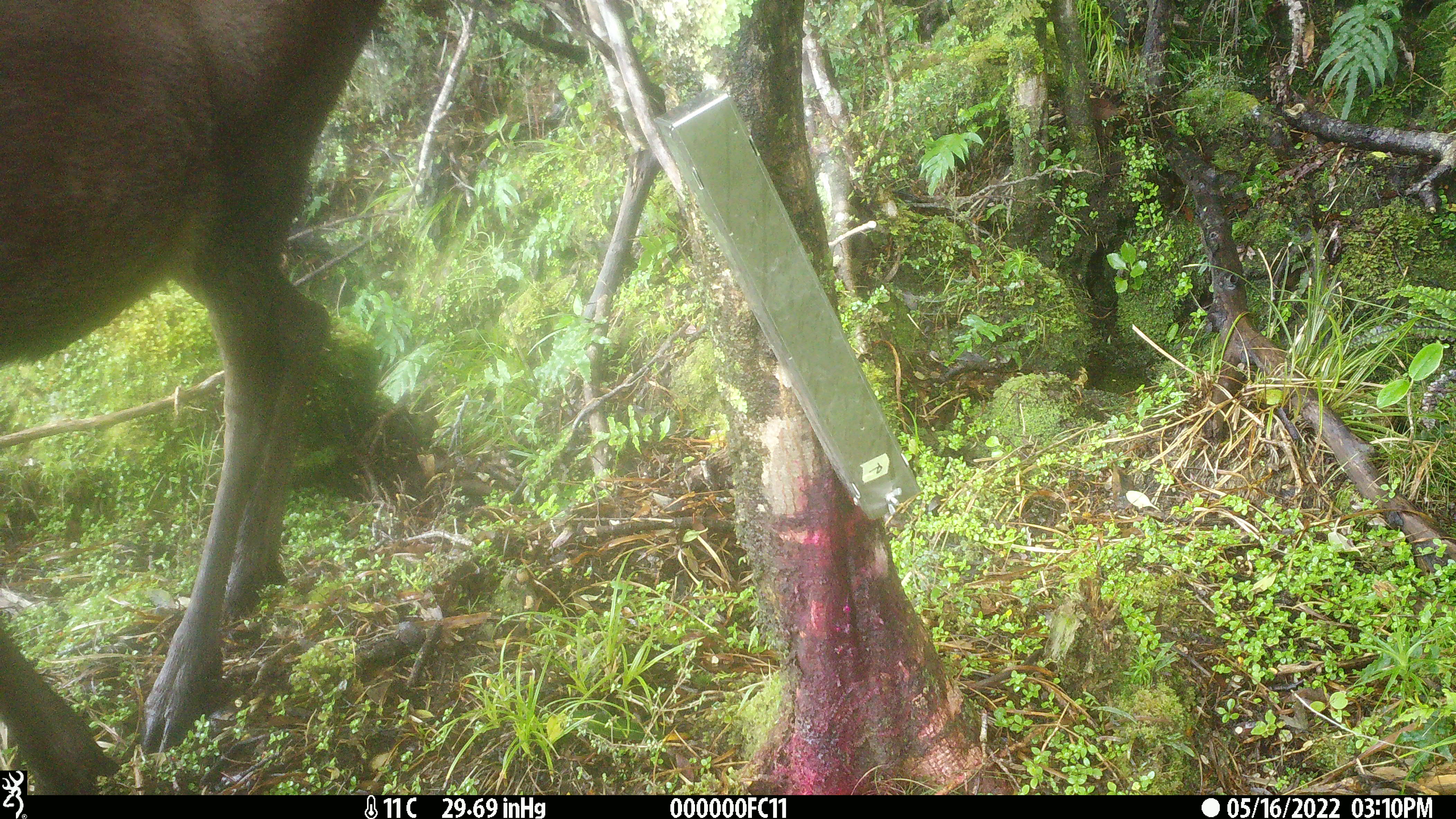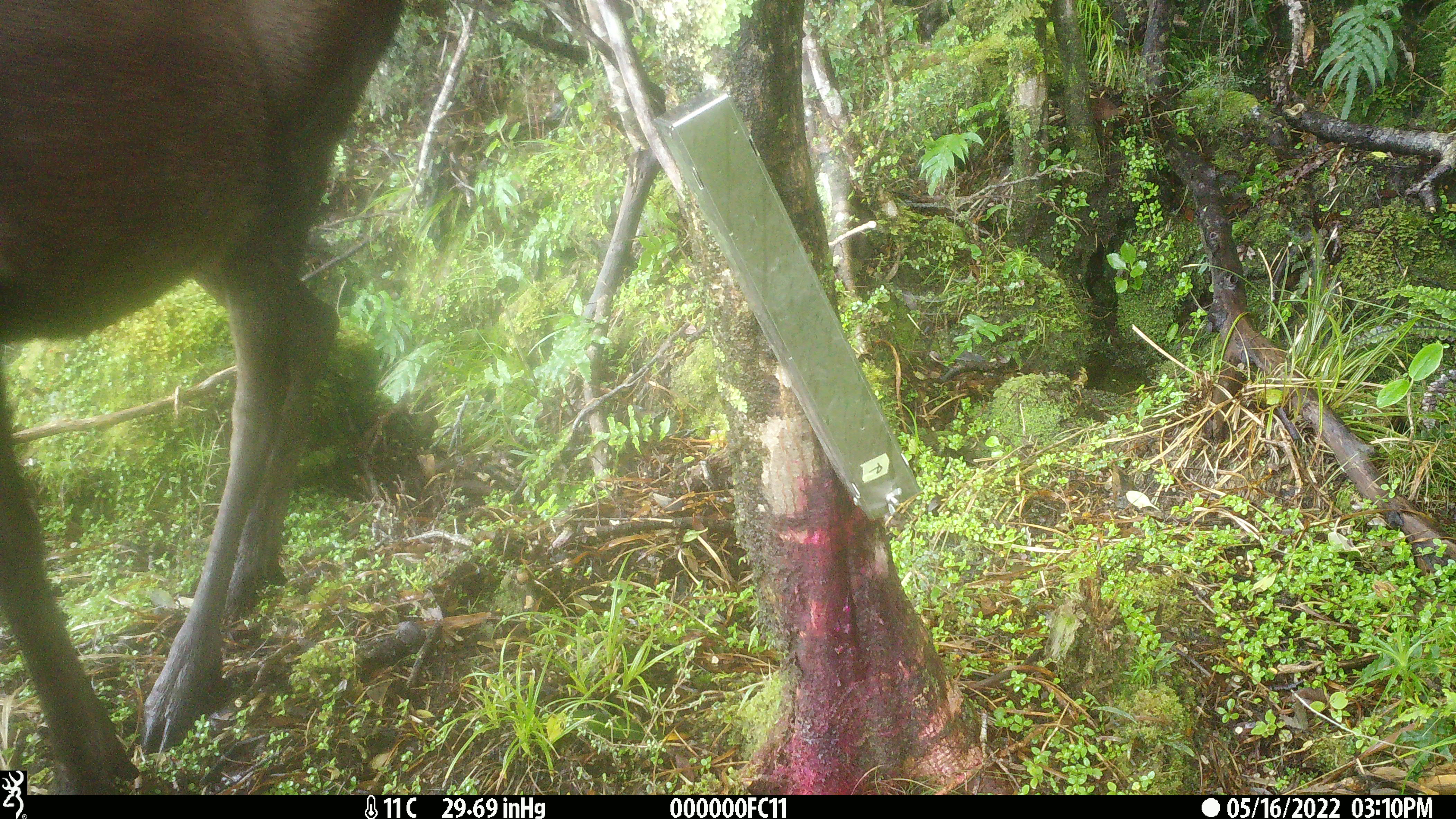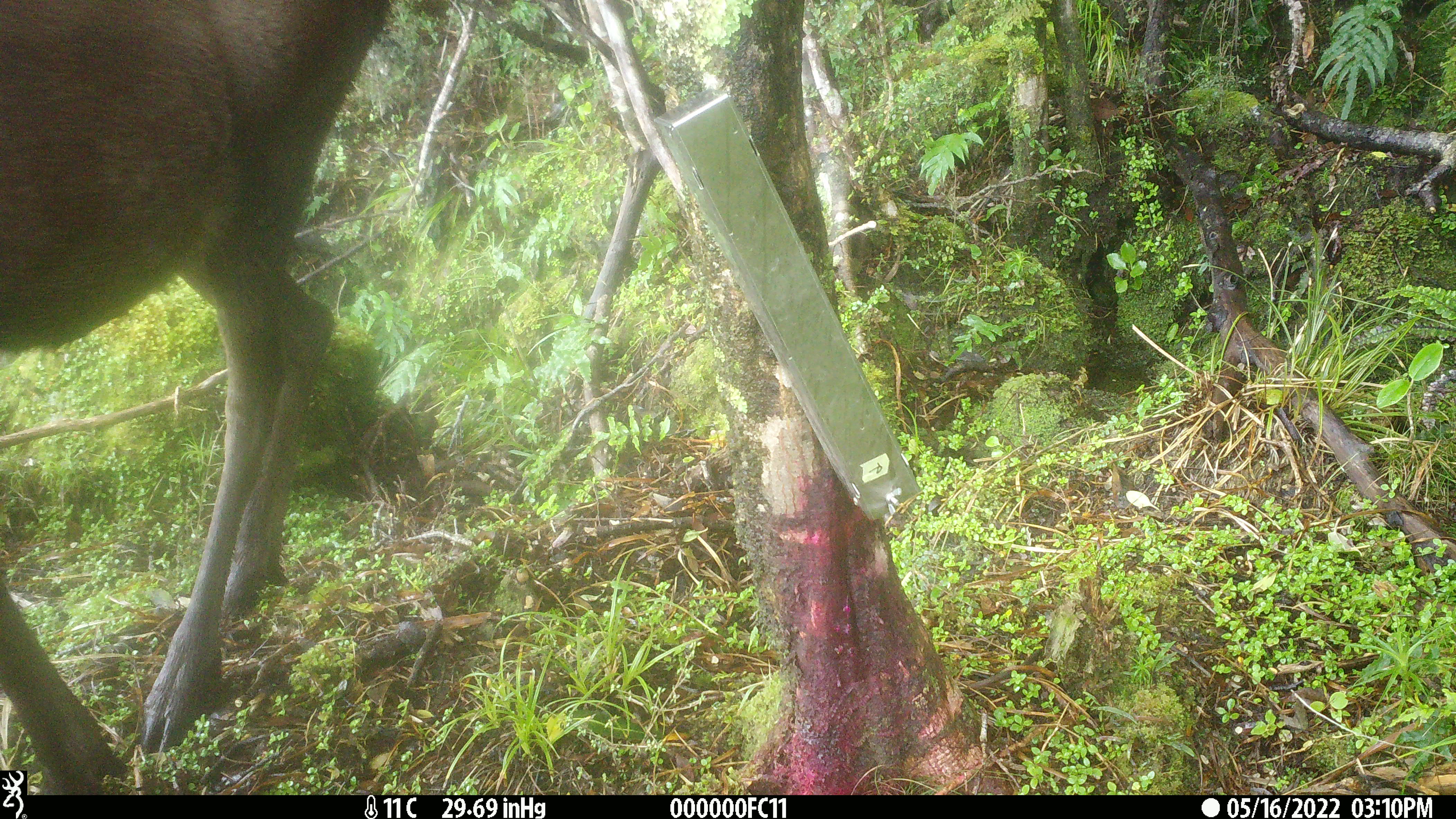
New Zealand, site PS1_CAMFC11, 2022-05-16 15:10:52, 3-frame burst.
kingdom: Animalia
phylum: Chordata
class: Mammalia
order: Artiodactyla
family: Cervidae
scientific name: Cervidae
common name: deer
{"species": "deer (Cervidae)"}